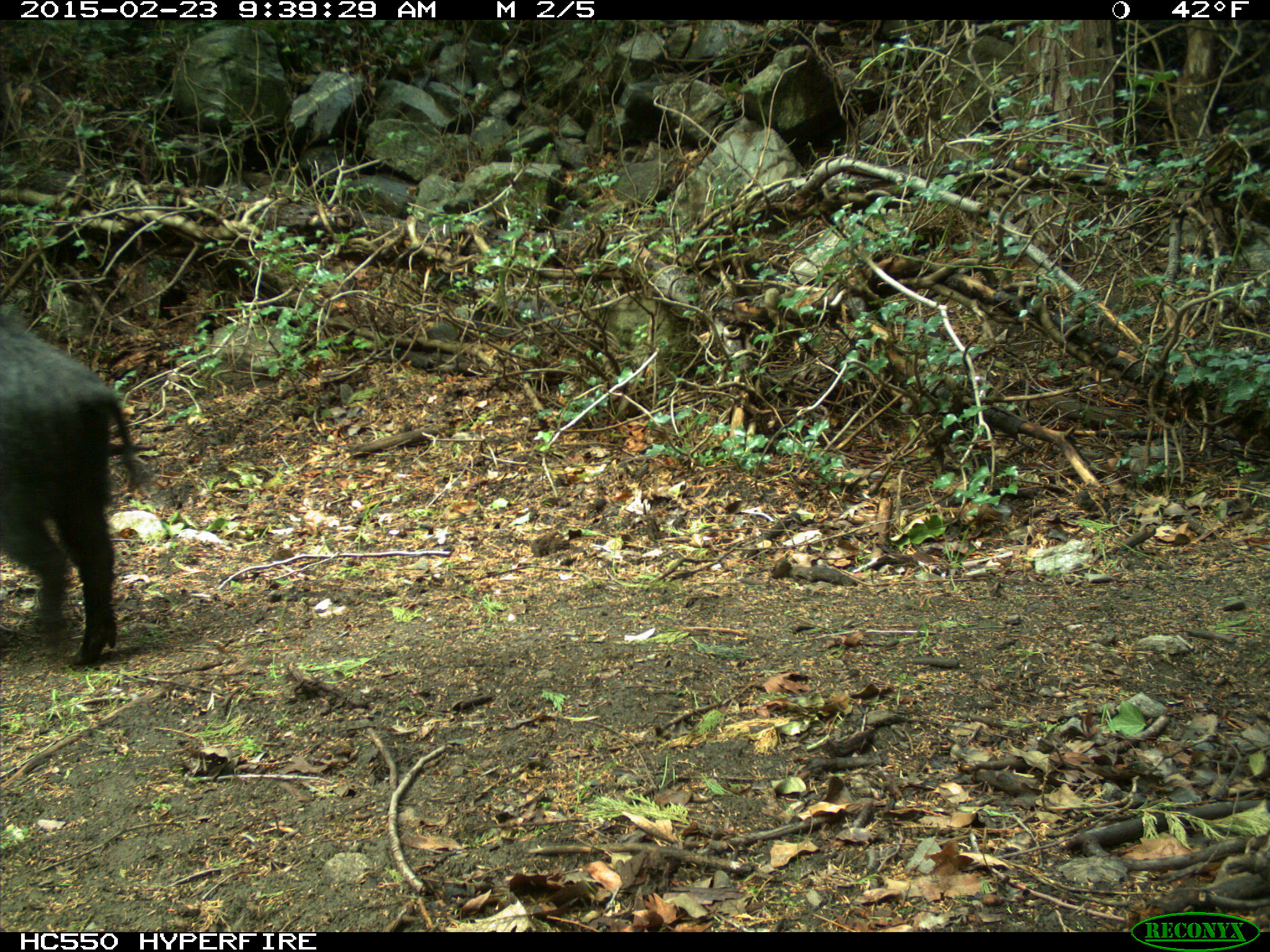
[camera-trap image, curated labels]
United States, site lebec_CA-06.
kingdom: Animalia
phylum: Chordata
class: Mammalia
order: Artiodactyla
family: Suidae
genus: Sus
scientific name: Sus scrofa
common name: wild boar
Sus scrofa (wild boar).